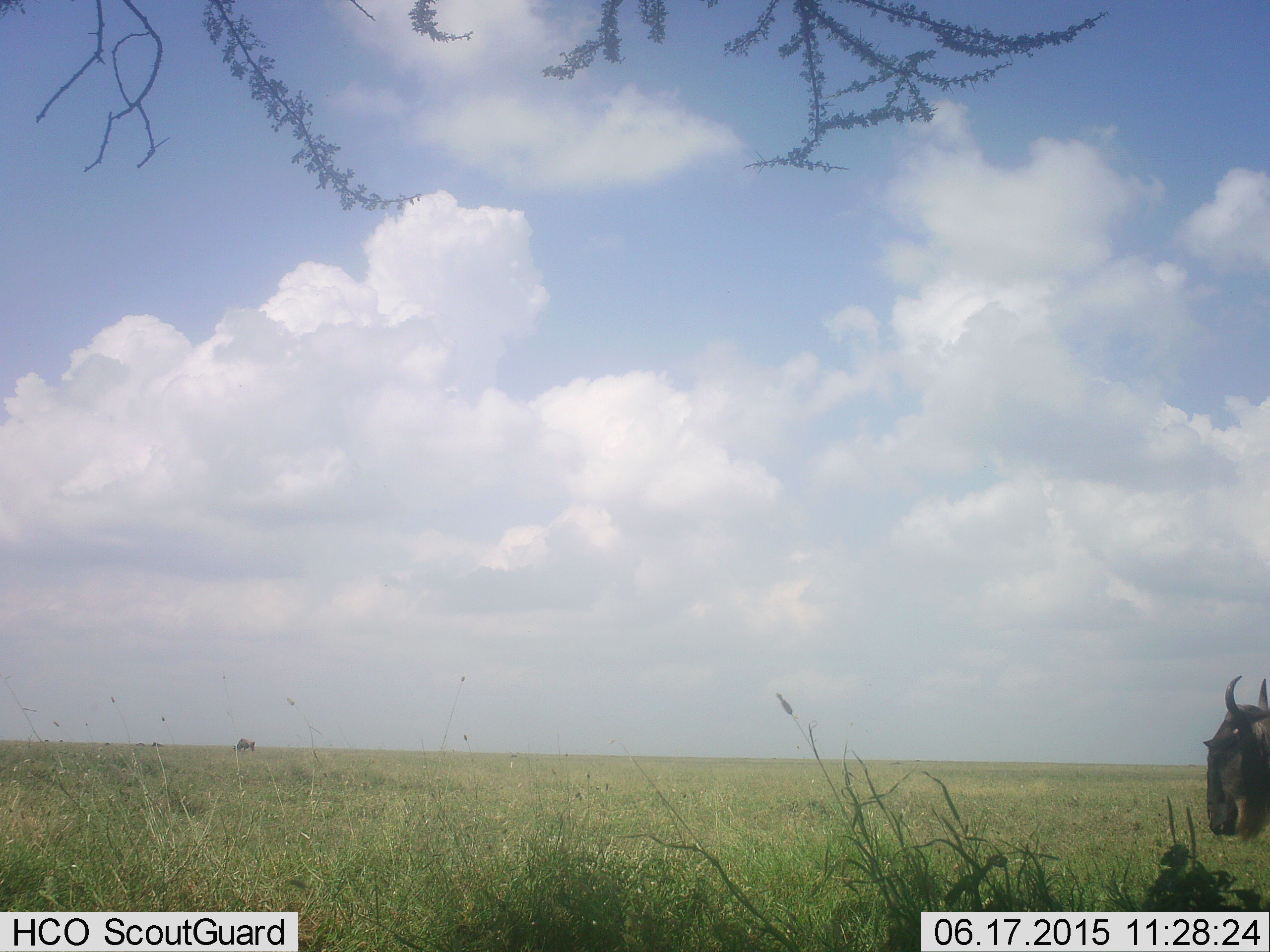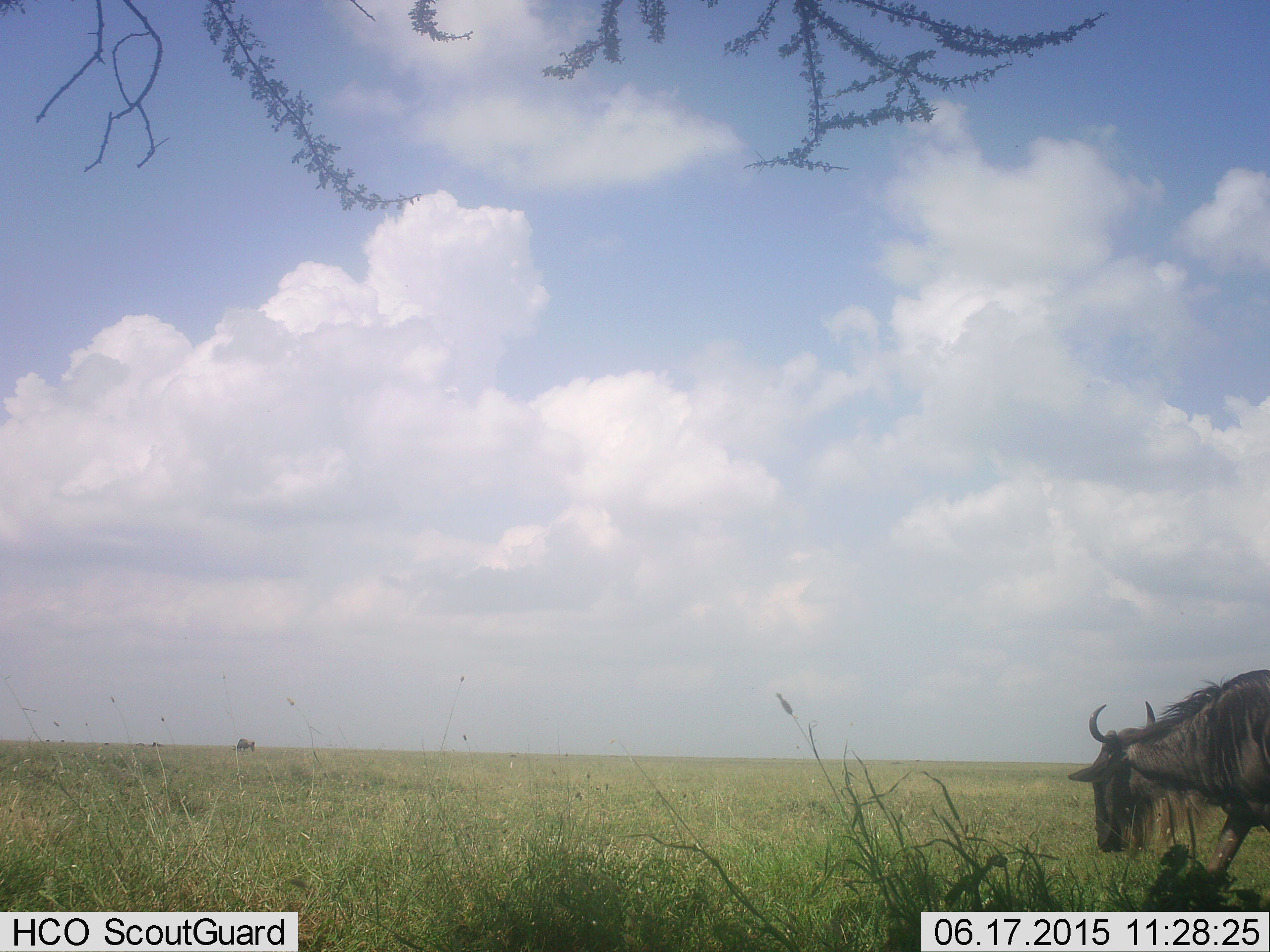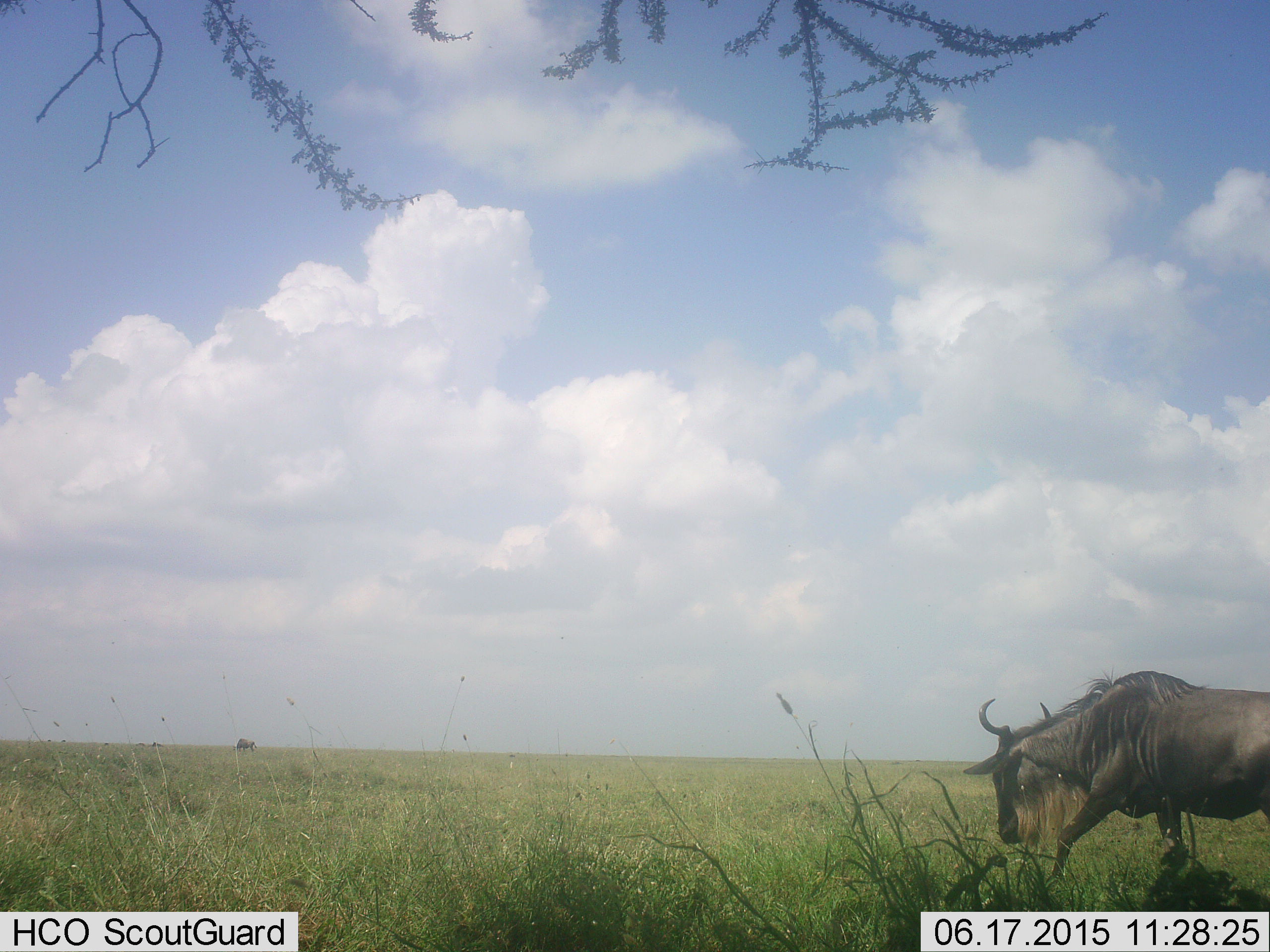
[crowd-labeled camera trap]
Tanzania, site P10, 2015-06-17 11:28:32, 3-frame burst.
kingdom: Animalia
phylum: Chordata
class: Mammalia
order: Artiodactyla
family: Bovidae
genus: Connochaetes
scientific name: Connochaetes taurinus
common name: blue wildebeest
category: wildebeest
Wildebeest (blue wildebeest) (Connochaetes taurinus), count 1. Behavior (volunteer vote fractions): standing 30%, resting 0%, moving 90%, interacting 0%. Young present (vote fraction): 0%. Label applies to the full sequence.